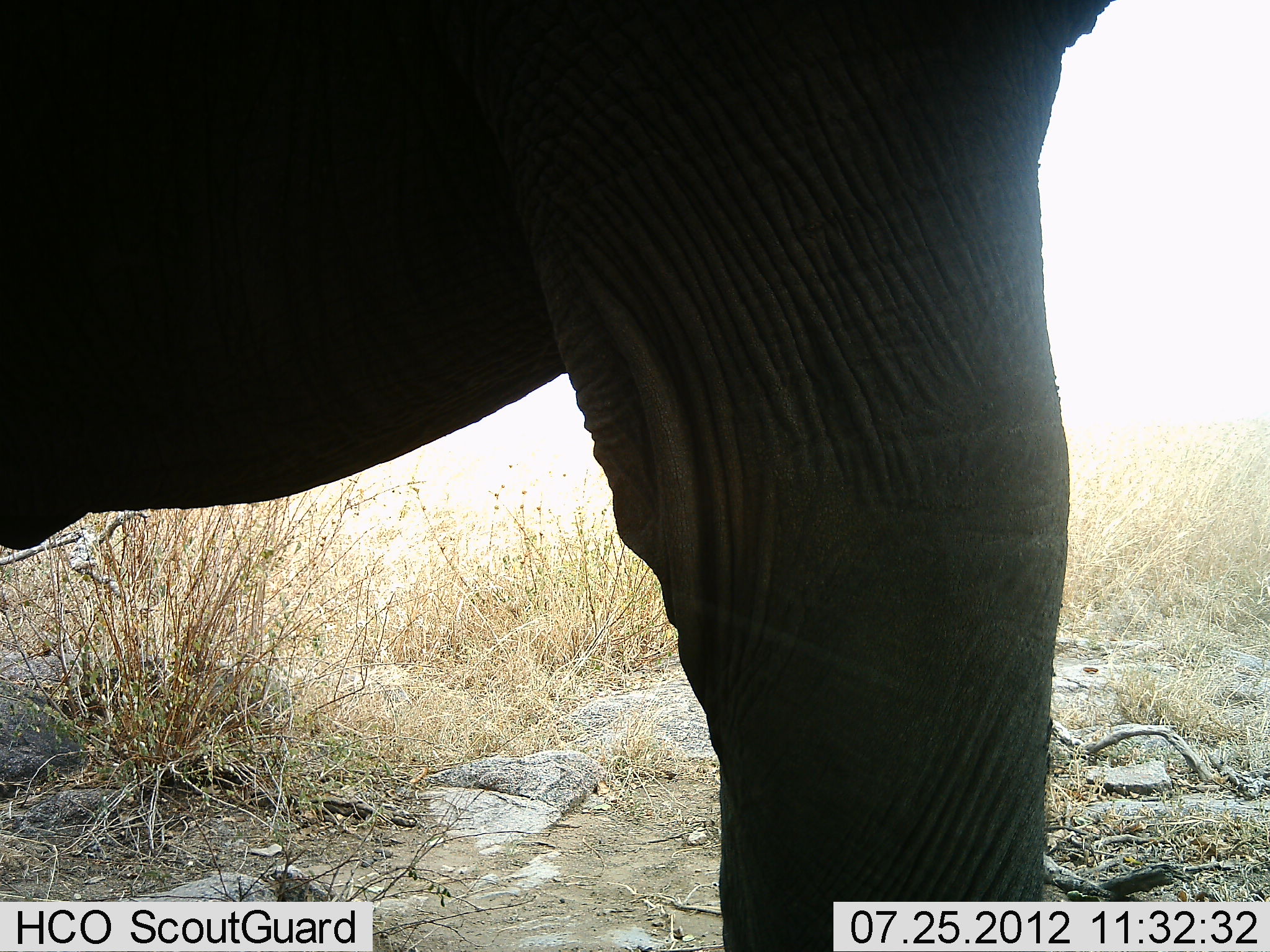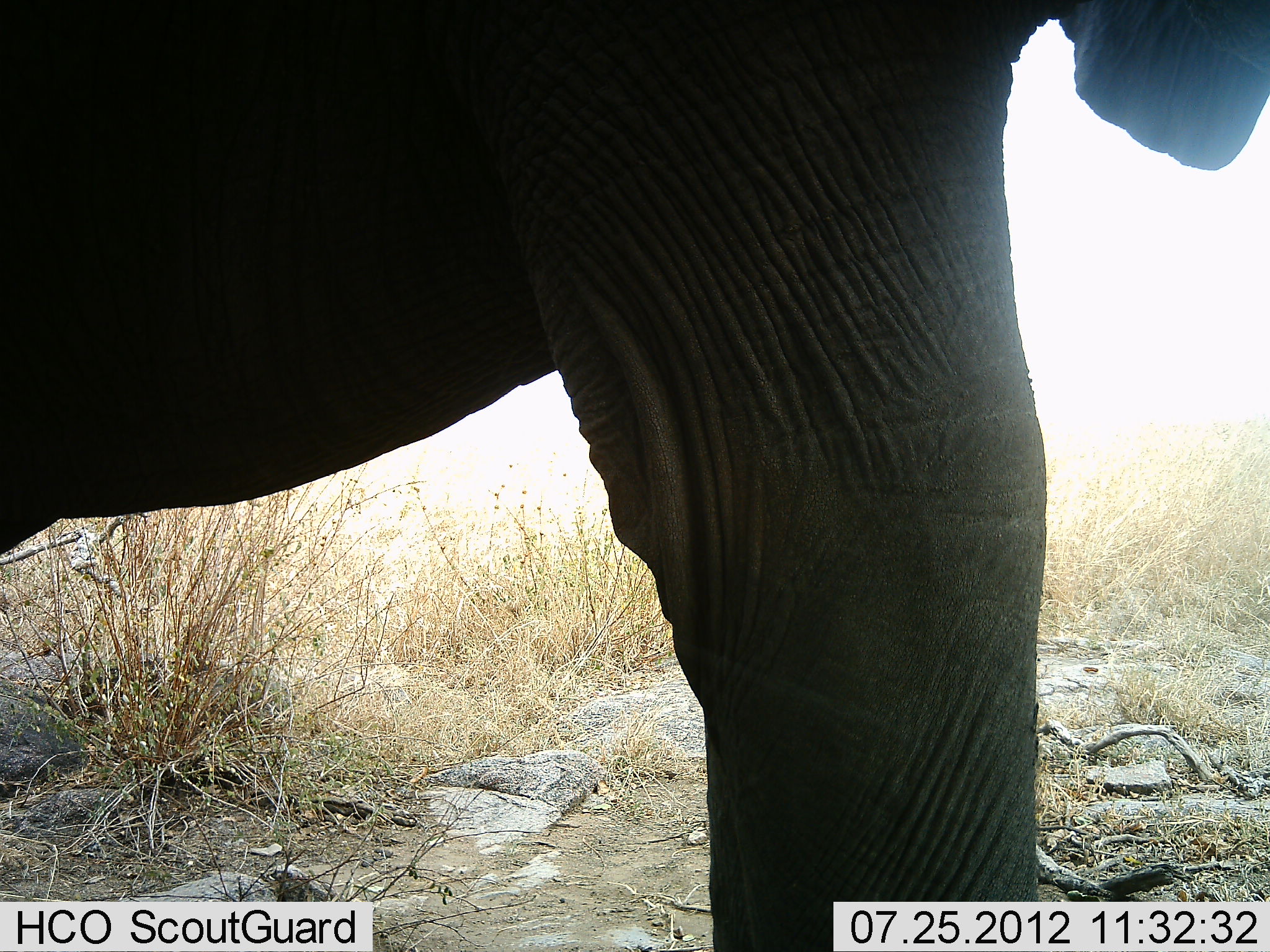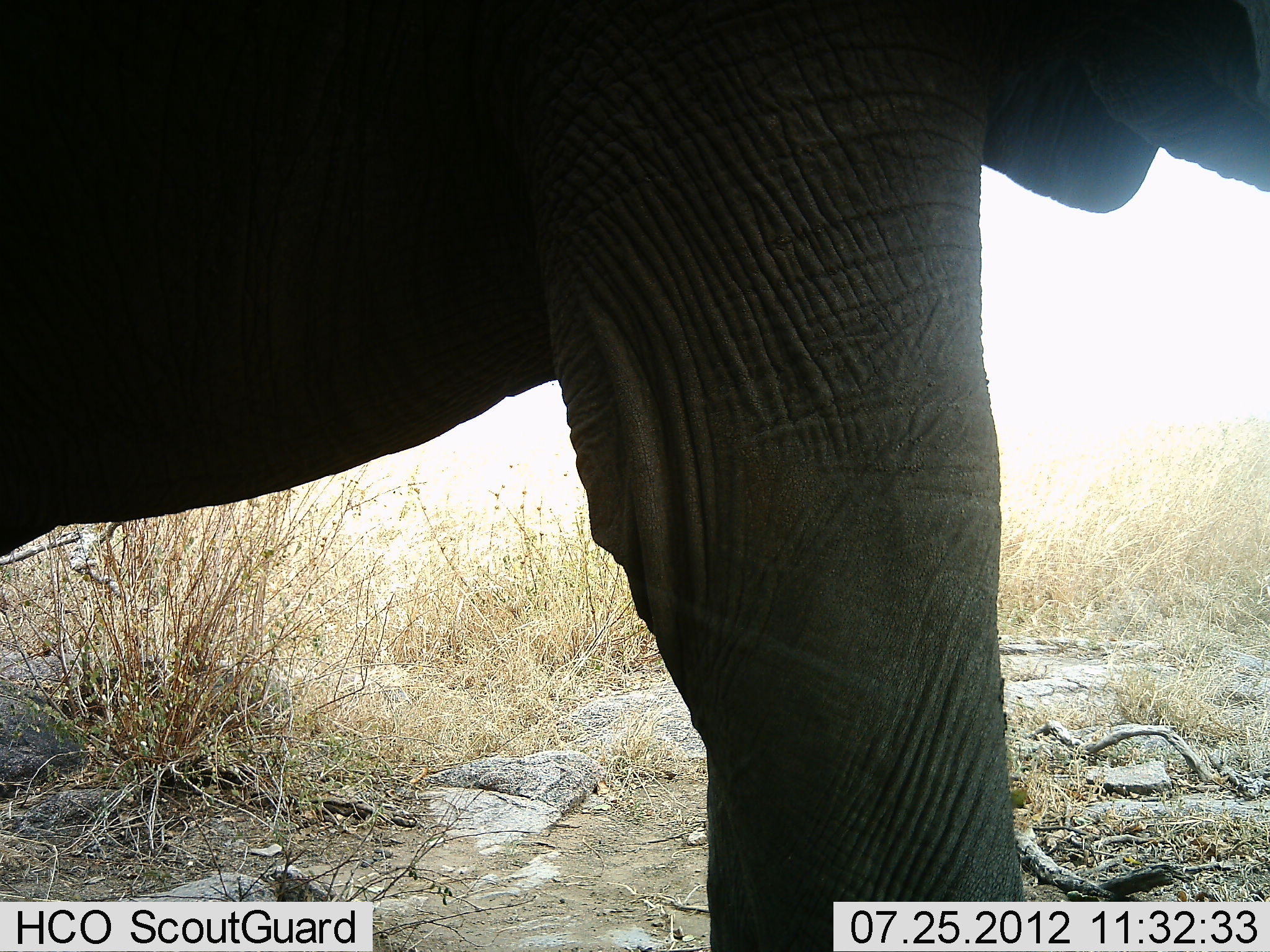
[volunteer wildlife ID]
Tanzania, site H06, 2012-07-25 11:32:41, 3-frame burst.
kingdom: Animalia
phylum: Chordata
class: Mammalia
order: Proboscidea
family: Elephantidae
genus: Loxodonta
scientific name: Loxodonta africana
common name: african bush elephant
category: elephant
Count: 1.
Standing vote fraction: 100%.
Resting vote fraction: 0%.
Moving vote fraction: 0%.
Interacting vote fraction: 0%.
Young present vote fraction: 0%.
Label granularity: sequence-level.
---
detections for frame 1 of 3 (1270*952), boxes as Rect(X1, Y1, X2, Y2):
animal: Rect(1, 1, 1121, 952)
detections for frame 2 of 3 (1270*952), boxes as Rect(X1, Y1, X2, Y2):
animal: Rect(1, 0, 1270, 951)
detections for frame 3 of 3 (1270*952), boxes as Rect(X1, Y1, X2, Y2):
animal: Rect(1, 0, 1270, 951)